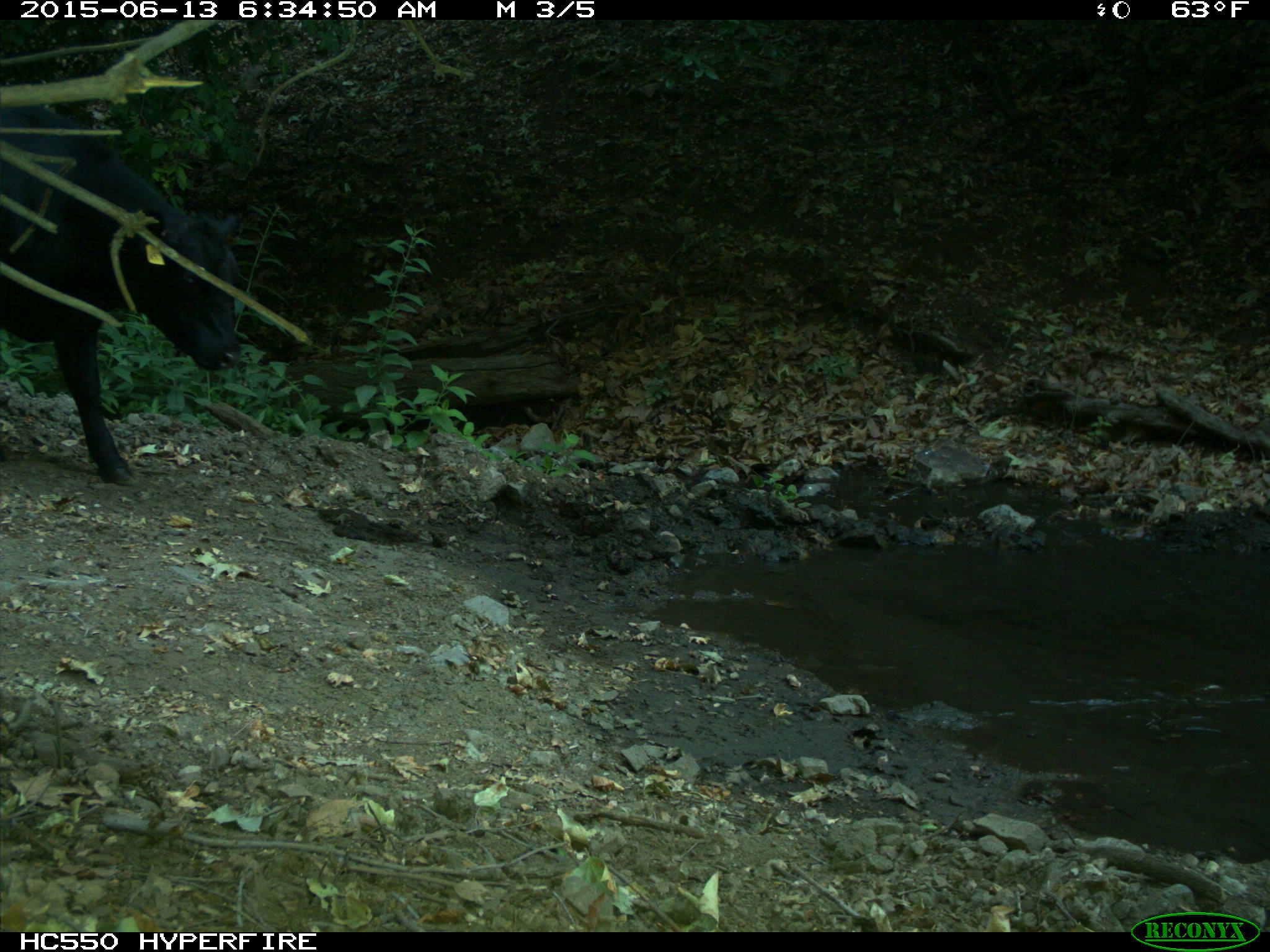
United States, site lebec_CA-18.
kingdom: Animalia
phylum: Chordata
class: Mammalia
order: Artiodactyla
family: Bovidae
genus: Bos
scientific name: Bos taurus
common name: domestic cow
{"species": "Bos taurus (domestic cow)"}